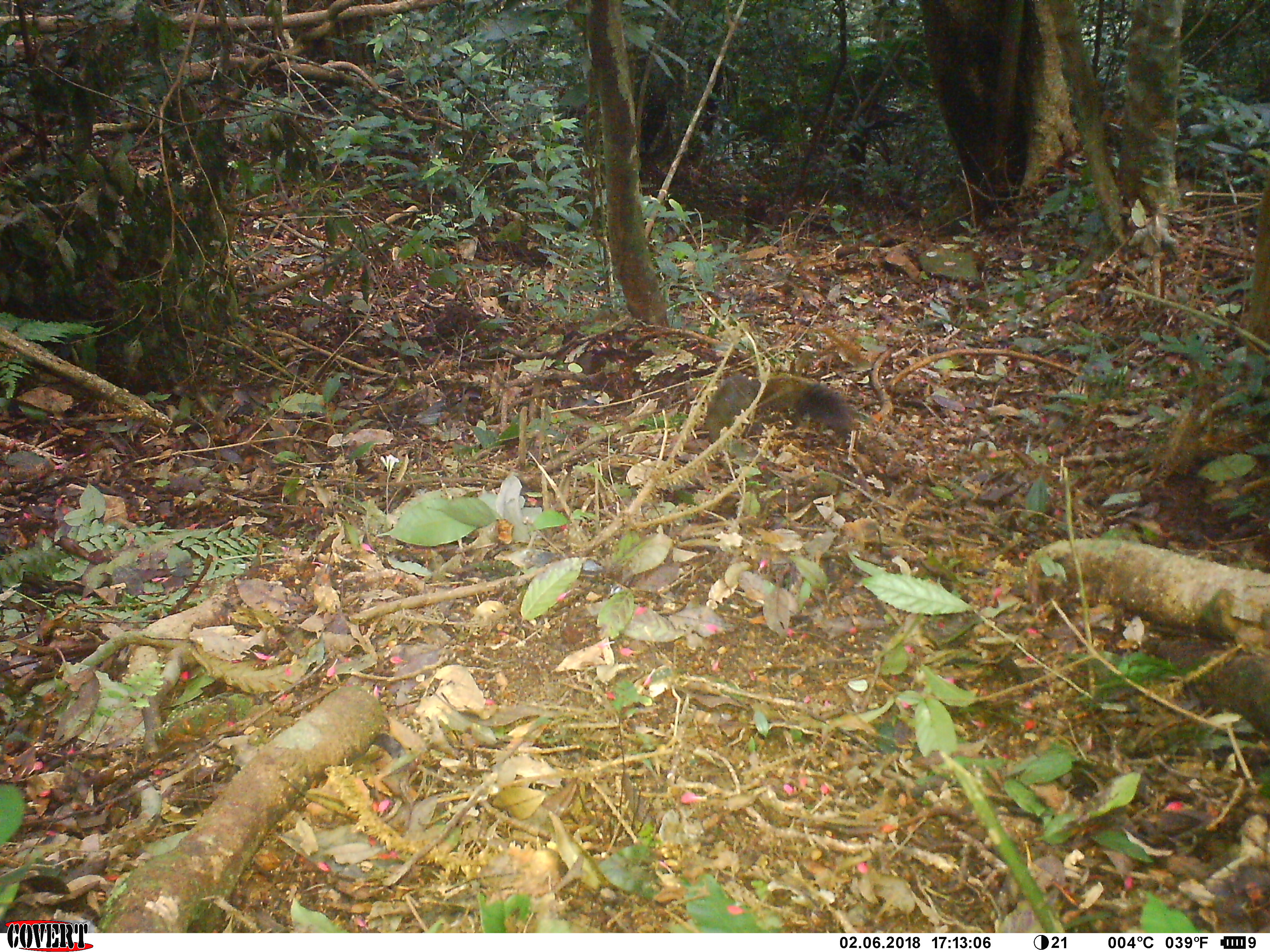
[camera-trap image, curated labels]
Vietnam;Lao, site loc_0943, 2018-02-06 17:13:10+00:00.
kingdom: Animalia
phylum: Chordata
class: Mammalia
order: Rodentia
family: Sciuridae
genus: Sciurus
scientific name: Sciurus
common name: squirrel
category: unidentified squirrel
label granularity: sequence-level